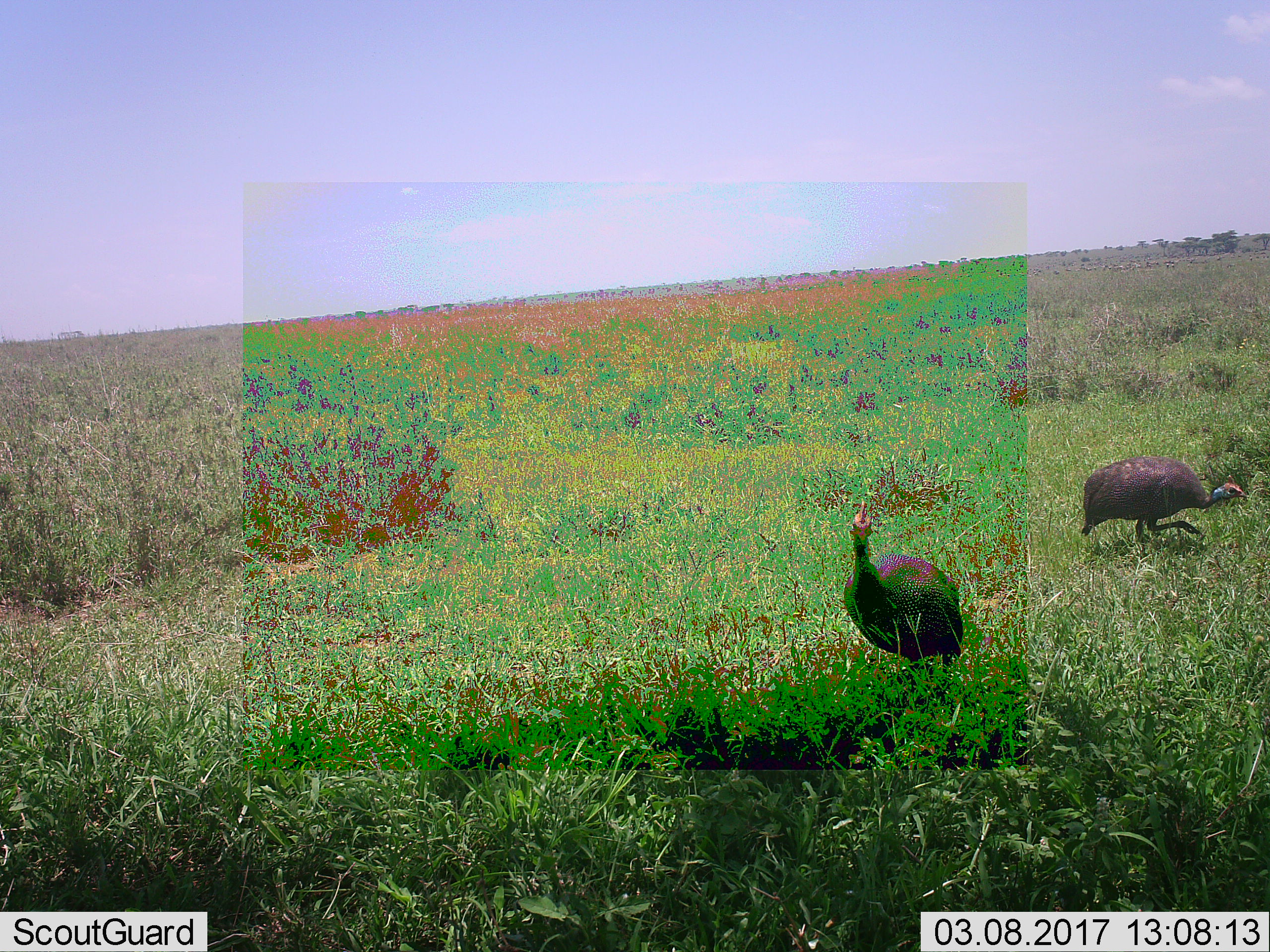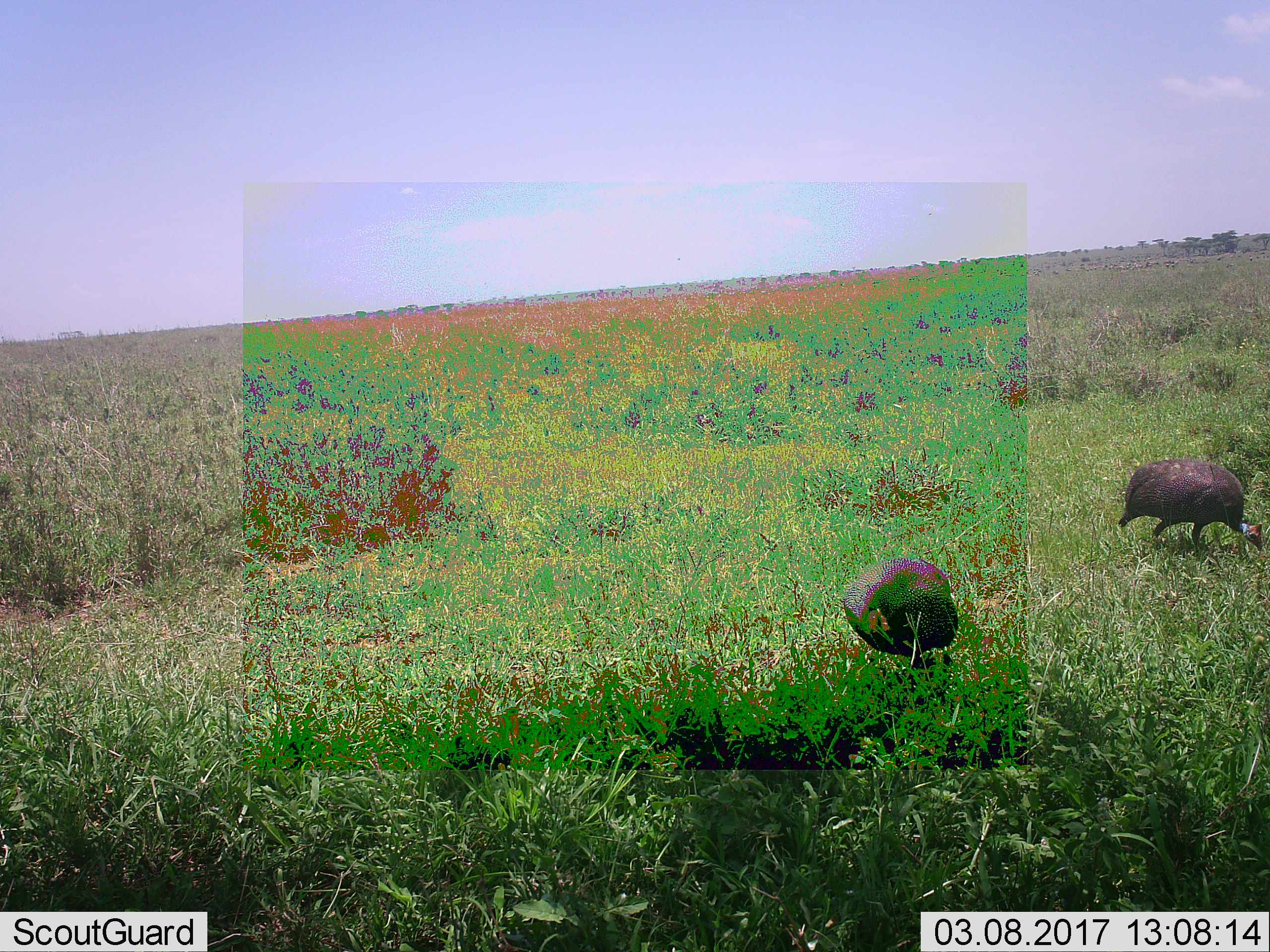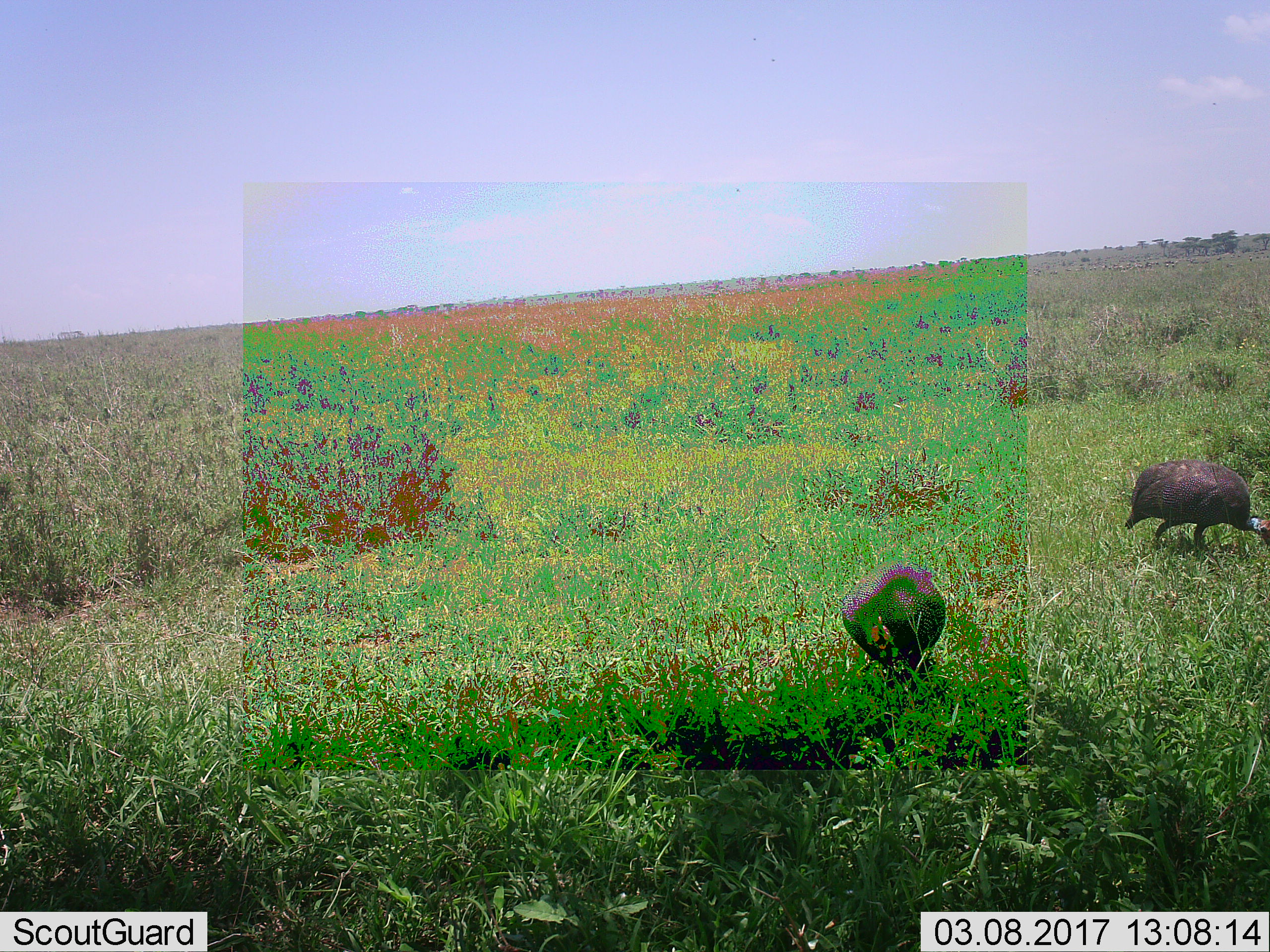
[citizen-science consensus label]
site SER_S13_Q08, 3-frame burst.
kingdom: Animalia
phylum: Chordata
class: Aves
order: Galliformes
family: Numididae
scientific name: Numididae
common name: guineafowl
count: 2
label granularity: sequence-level